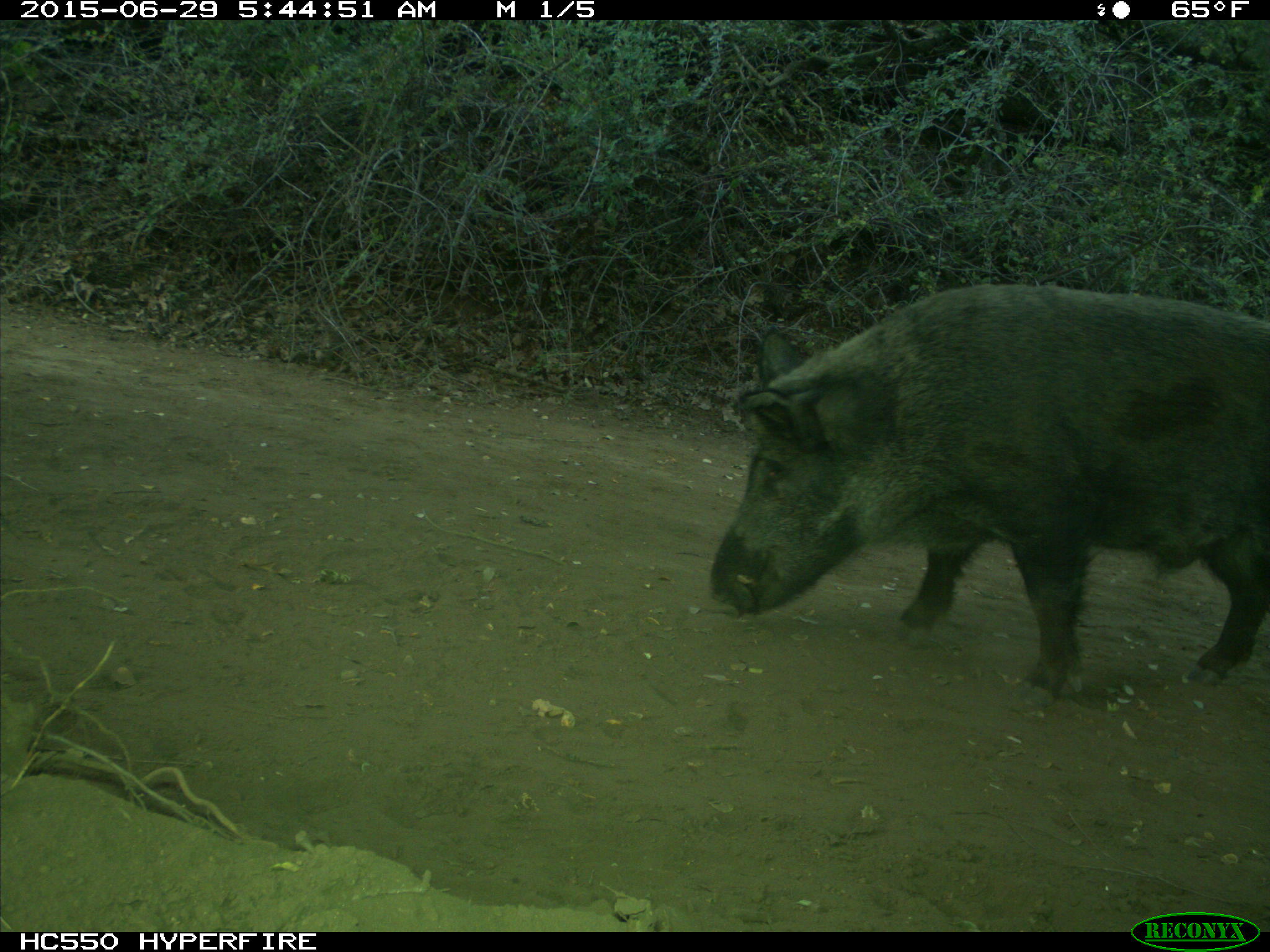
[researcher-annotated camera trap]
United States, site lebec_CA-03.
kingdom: Animalia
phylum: Chordata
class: Mammalia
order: Artiodactyla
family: Suidae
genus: Sus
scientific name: Sus scrofa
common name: wild boar